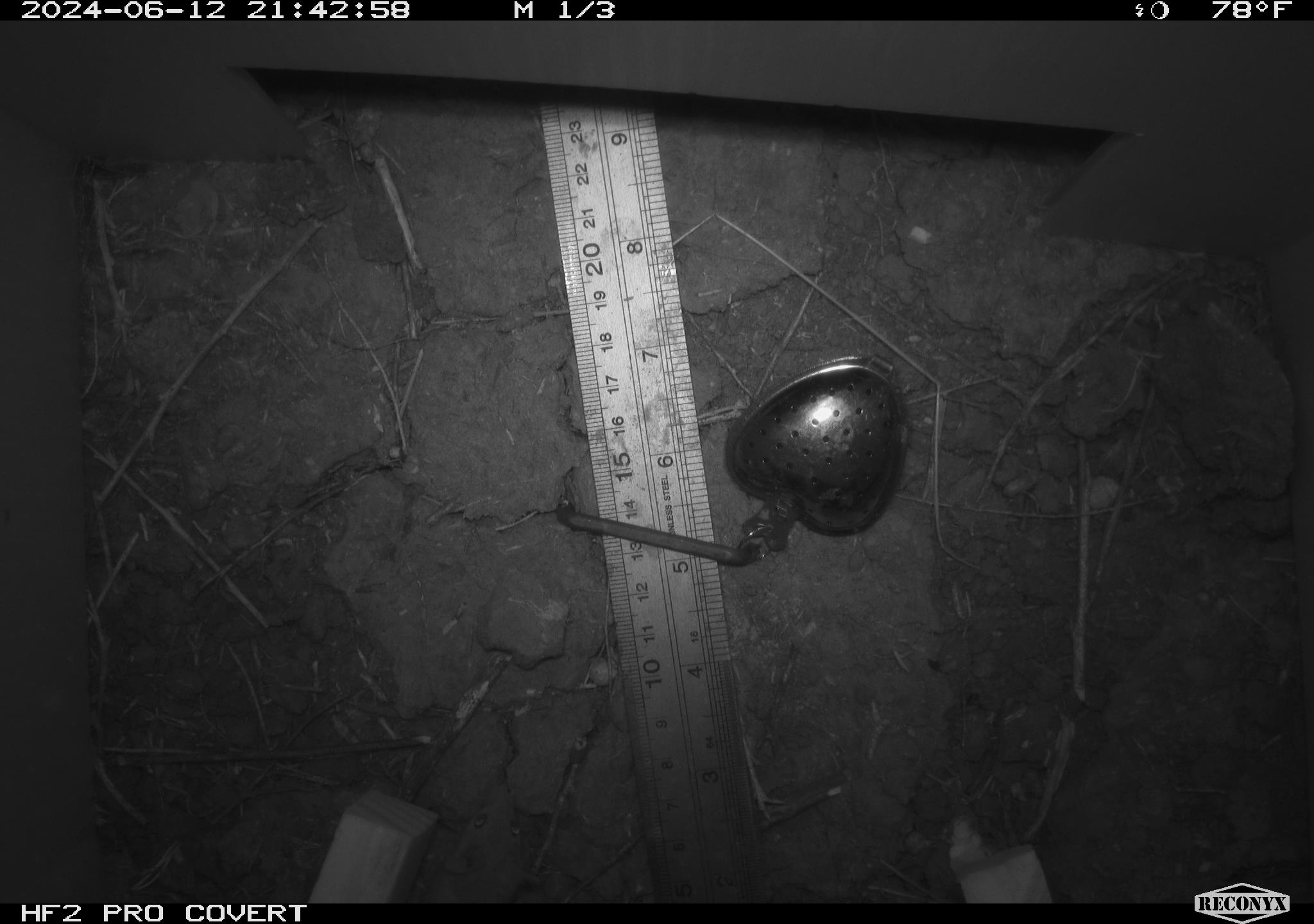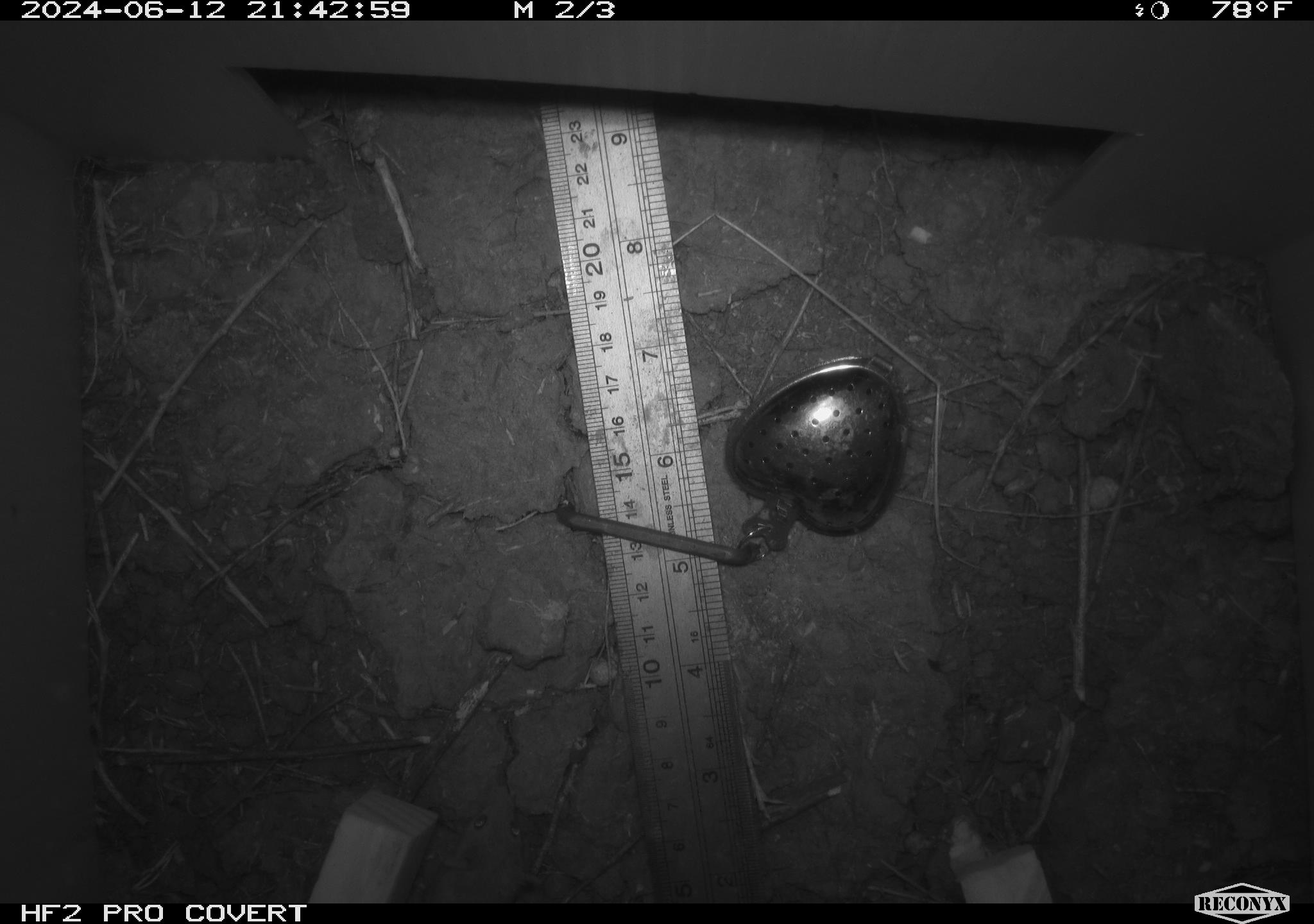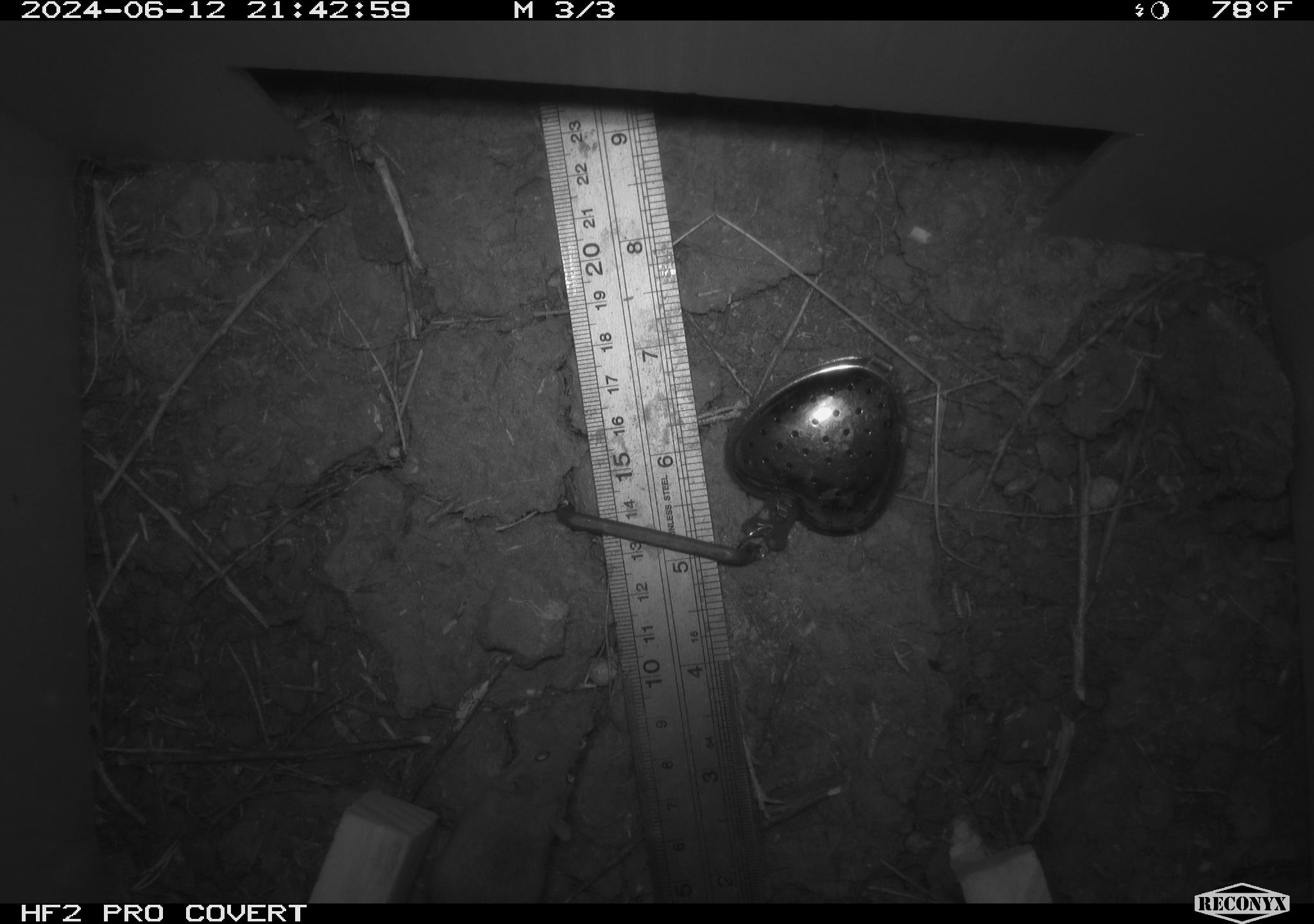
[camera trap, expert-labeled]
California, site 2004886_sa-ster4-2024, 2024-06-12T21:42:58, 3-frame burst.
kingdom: Animalia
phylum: Chordata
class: Mammalia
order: Rodentia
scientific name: Rodentia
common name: mouse species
Mouse species (Rodentia).